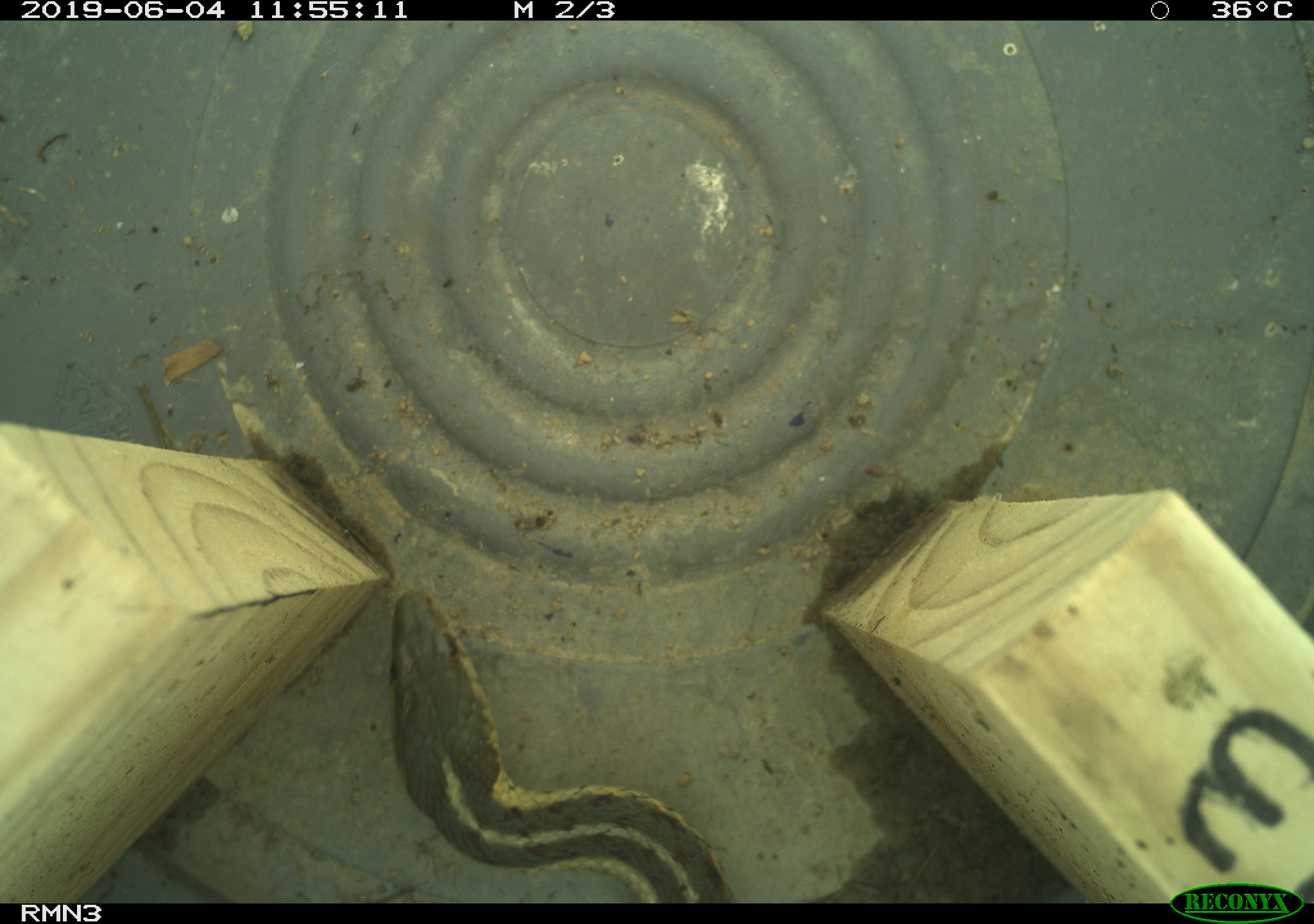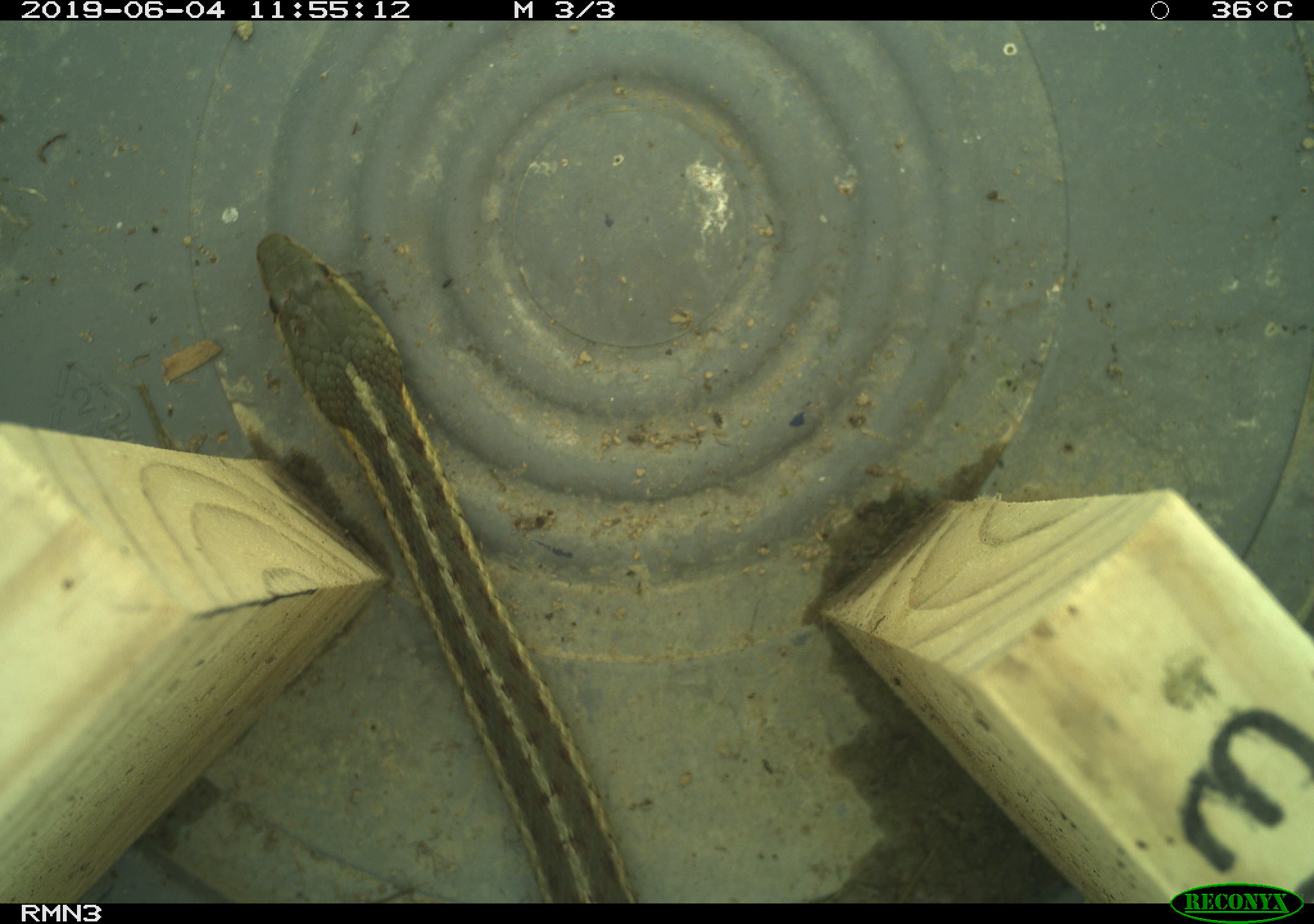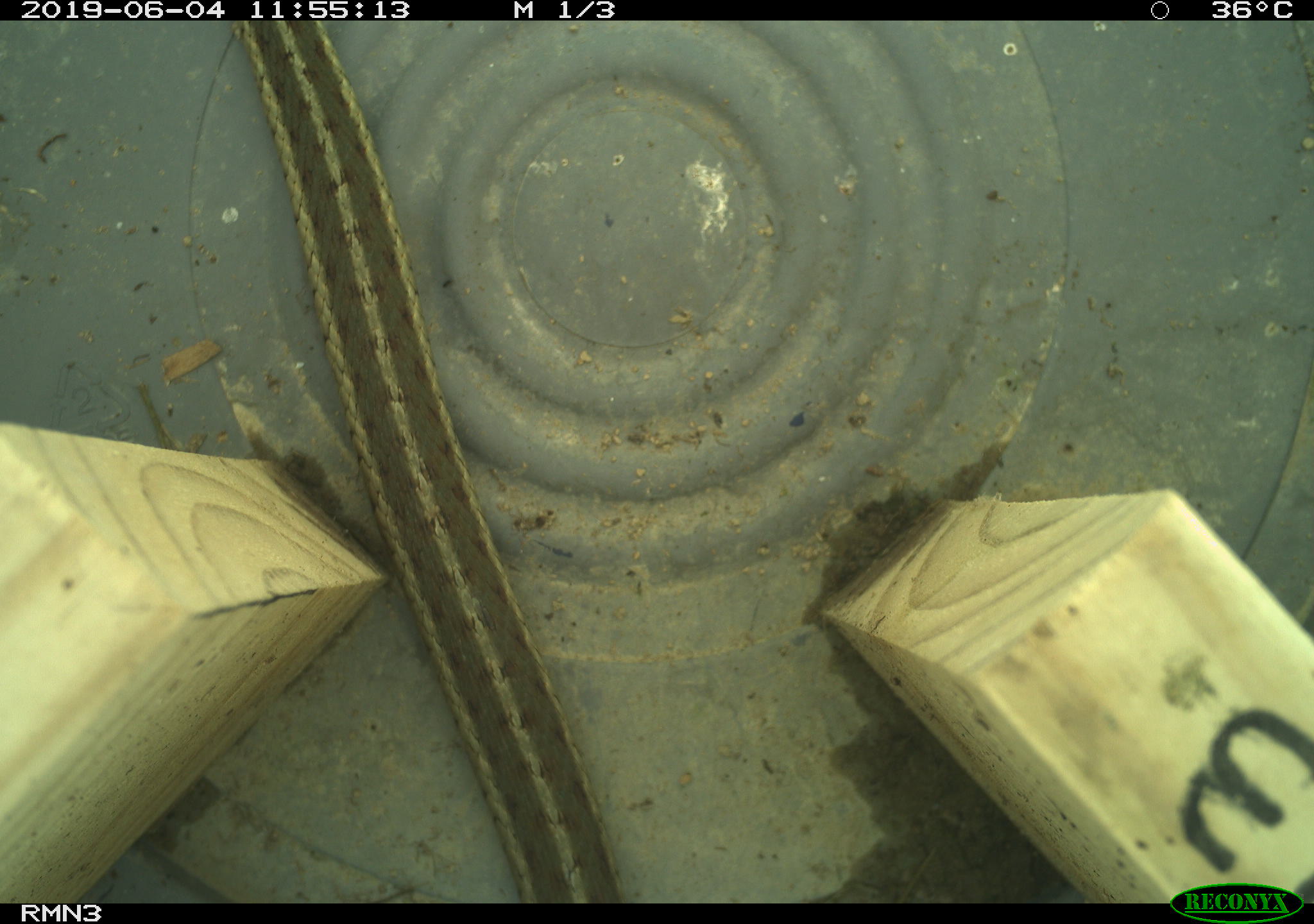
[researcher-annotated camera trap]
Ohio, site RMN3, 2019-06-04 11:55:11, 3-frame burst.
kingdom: Animalia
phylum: Chordata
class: Reptilia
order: Squamata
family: Colubridae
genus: Thamnophis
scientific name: Thamnophis sirtalis sirtalis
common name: eastern gartersnake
Eastern gartersnake (Thamnophis sirtalis sirtalis).